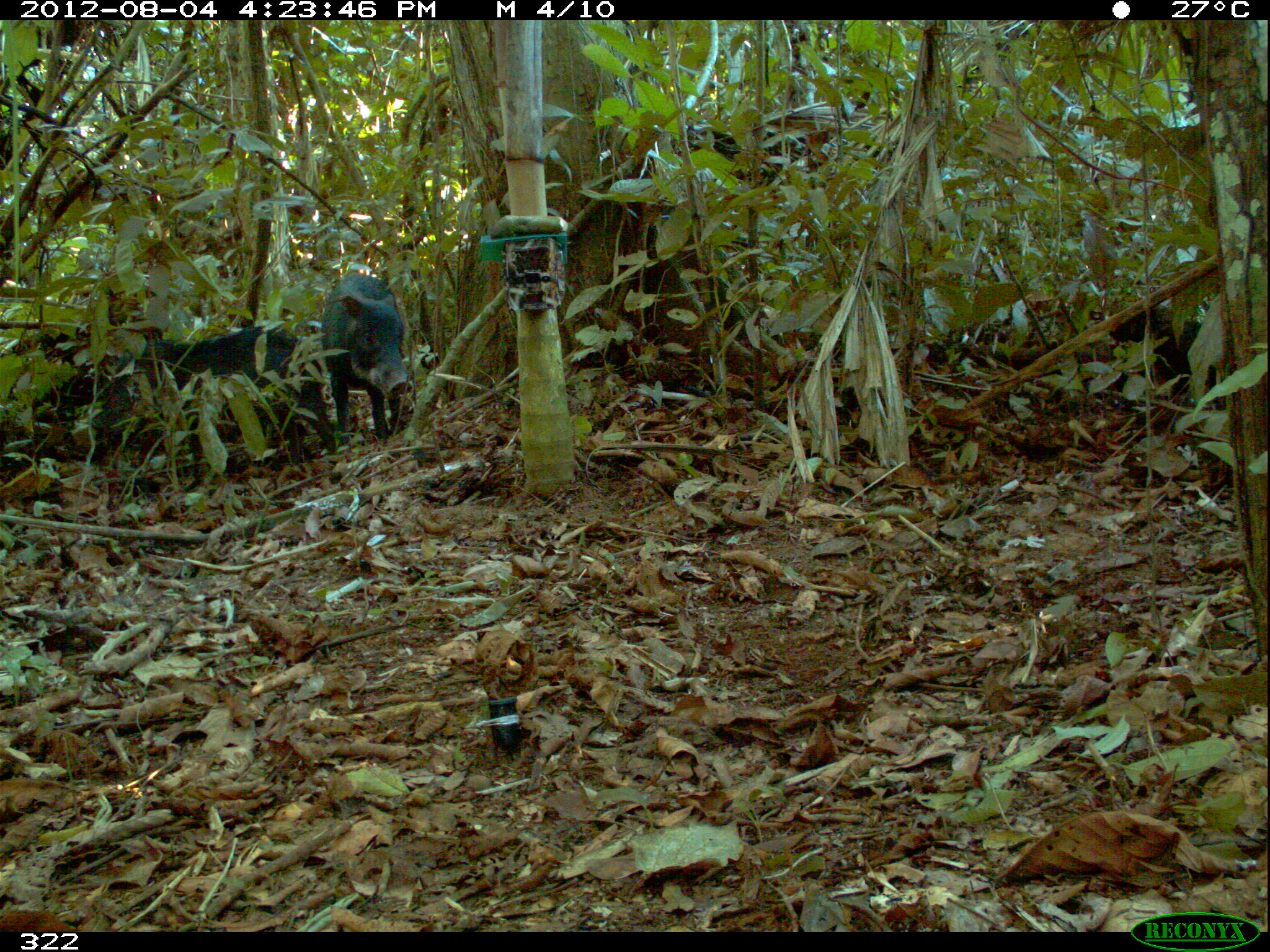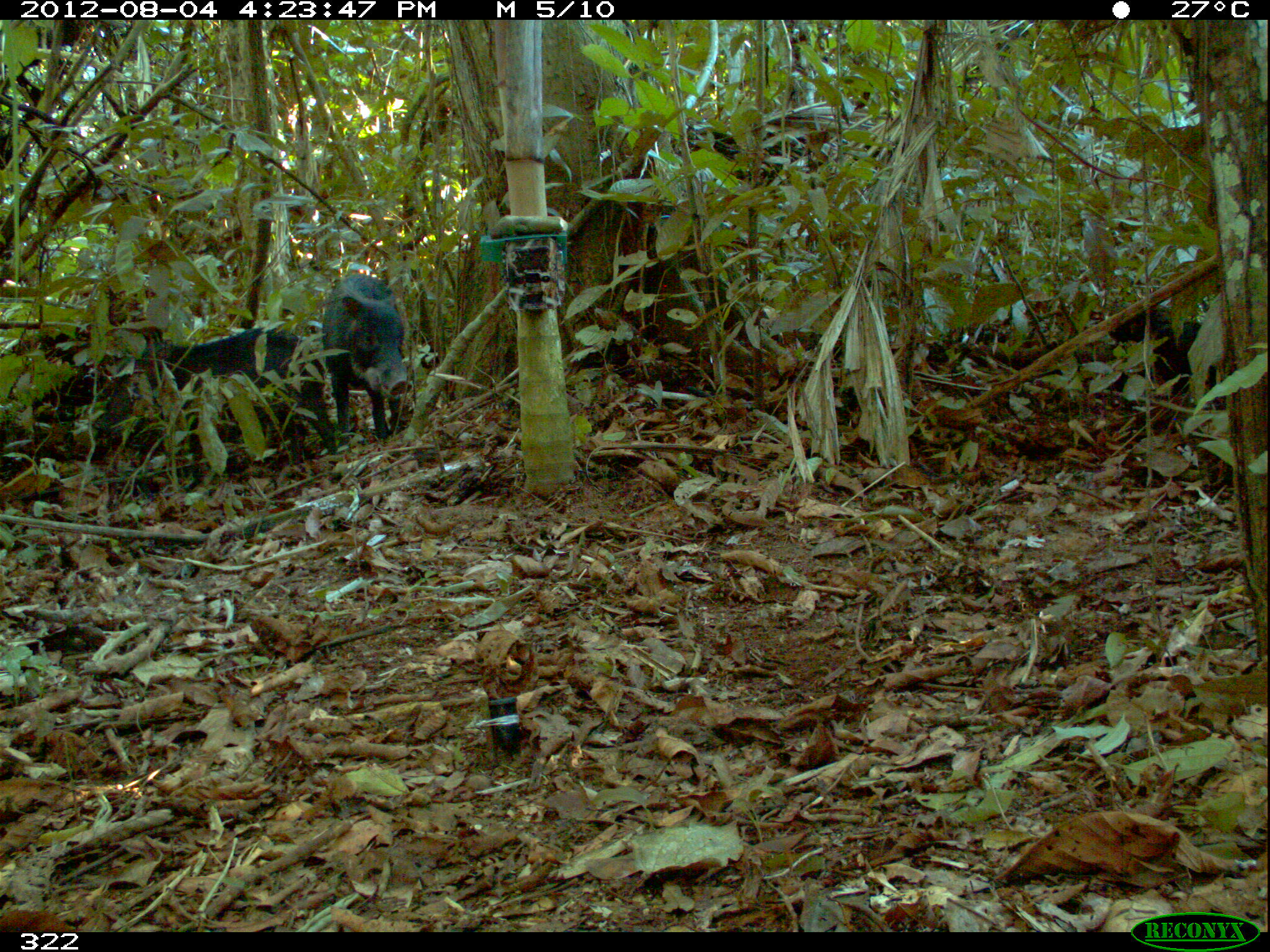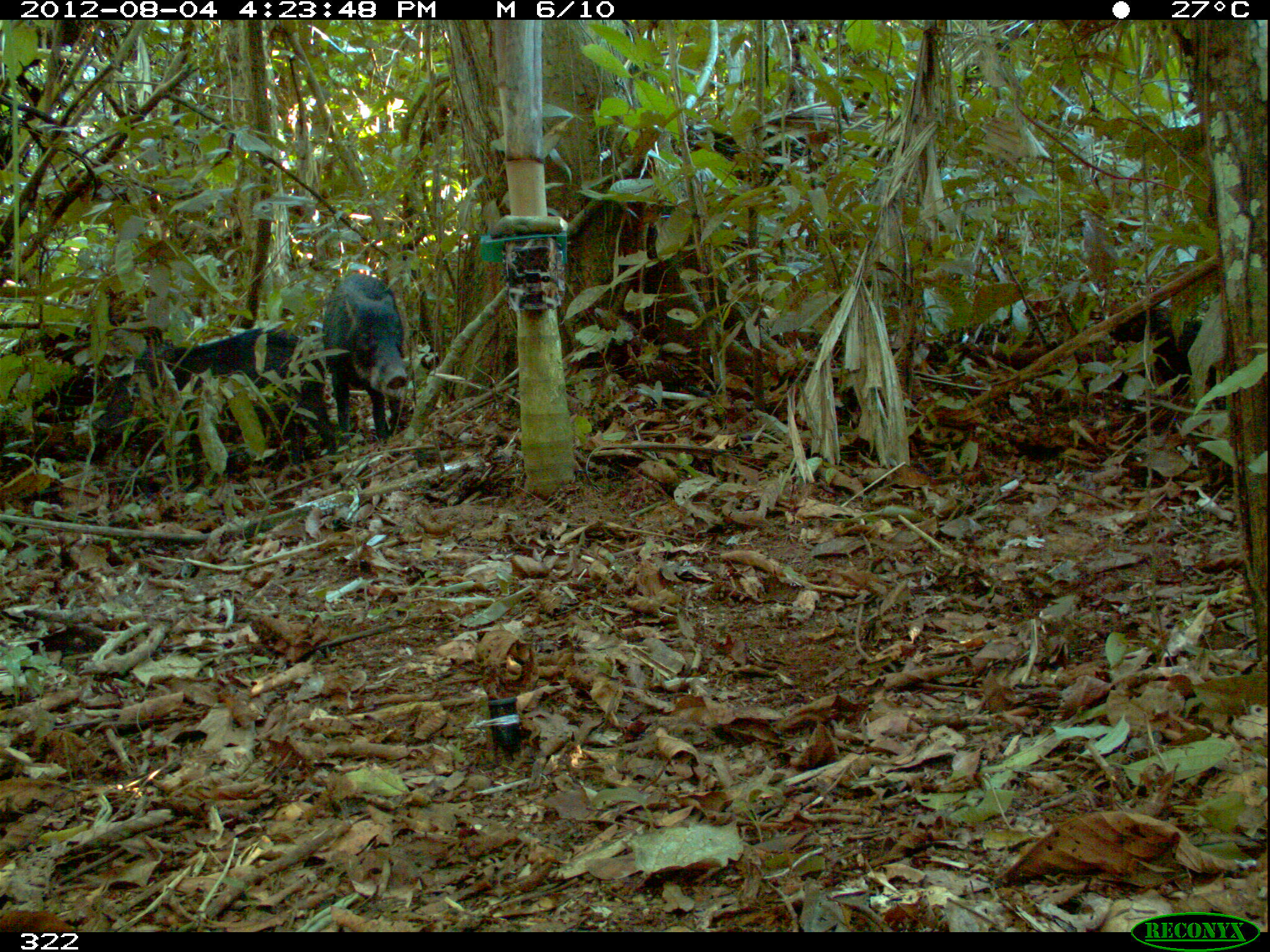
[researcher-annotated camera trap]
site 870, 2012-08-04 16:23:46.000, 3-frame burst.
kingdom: Animalia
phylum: Chordata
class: Mammalia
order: Artiodactyla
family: Tayassuidae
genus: Tayassu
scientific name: Tayassu pecari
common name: white-lipped peccary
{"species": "Tayassu pecari (white-lipped peccary)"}